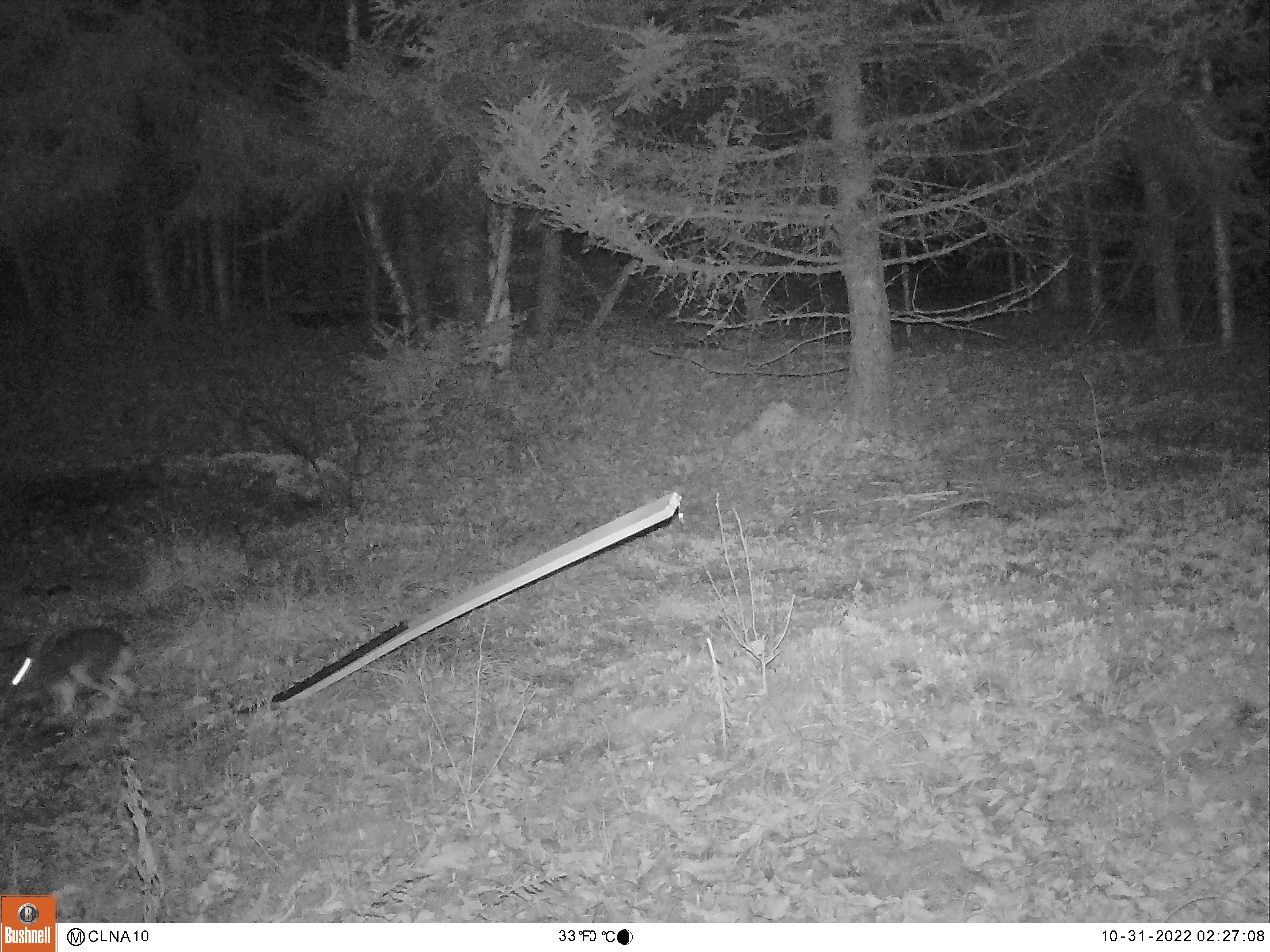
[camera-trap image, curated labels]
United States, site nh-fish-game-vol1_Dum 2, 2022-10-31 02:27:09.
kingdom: Animalia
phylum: Chordata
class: Mammalia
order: Lagomorpha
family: Leporidae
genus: Lepus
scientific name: Lepus americanus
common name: snowshoe hare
Snowshoe hare (Lepus americanus).